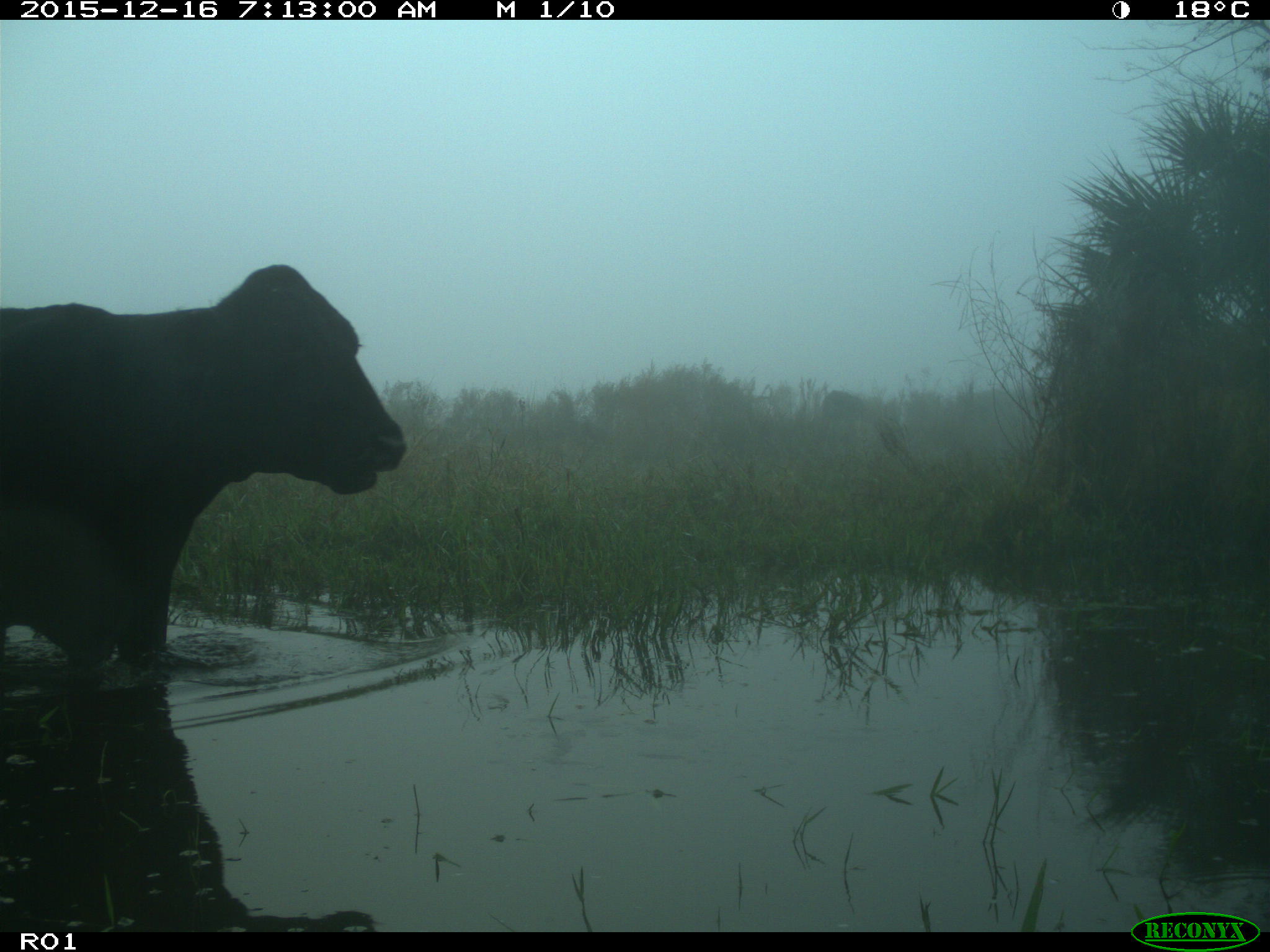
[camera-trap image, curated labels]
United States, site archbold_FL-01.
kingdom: Animalia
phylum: Chordata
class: Mammalia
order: Artiodactyla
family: Bovidae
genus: Bos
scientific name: Bos taurus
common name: domestic cow